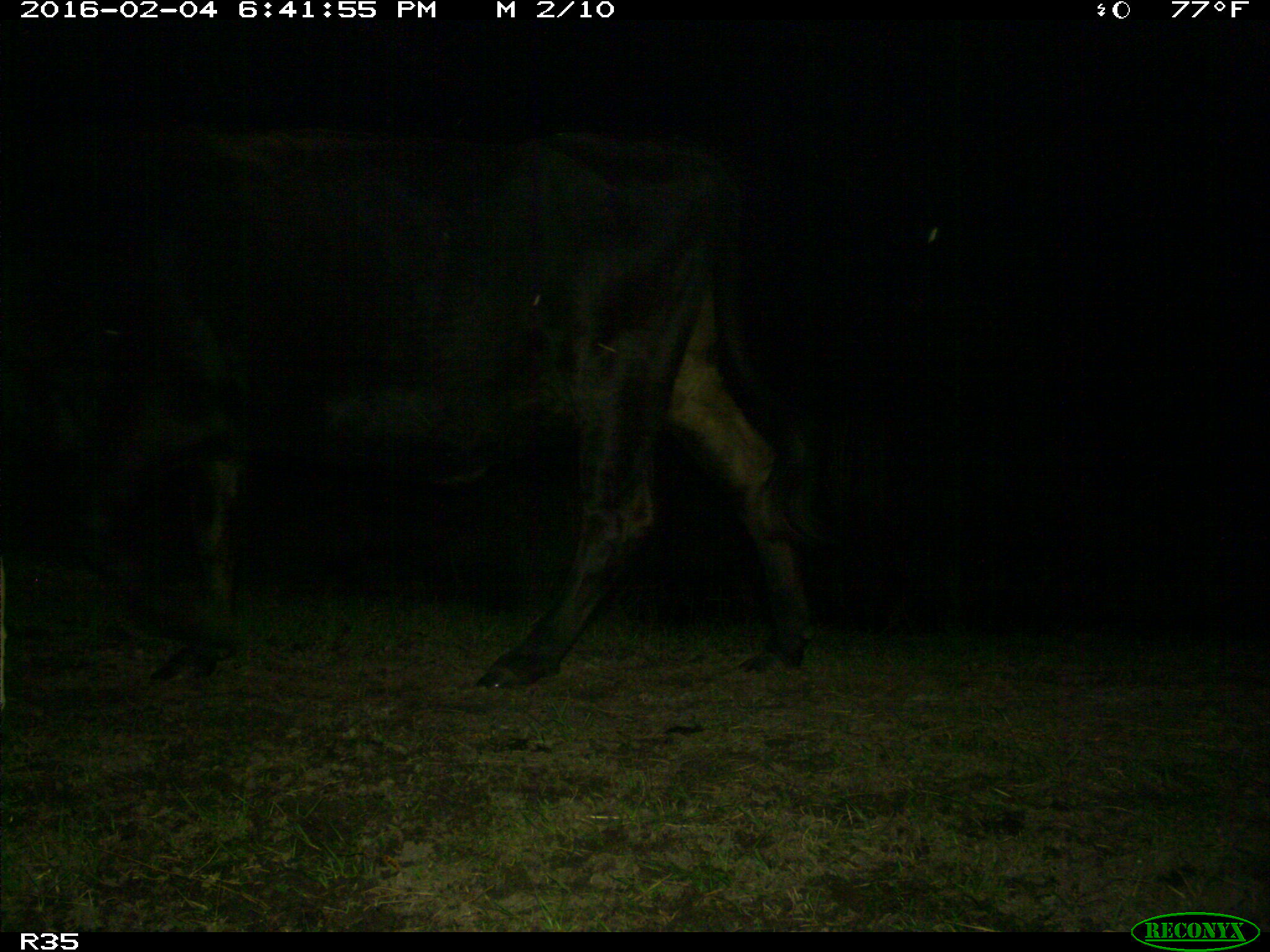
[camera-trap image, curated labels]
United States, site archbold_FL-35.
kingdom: Animalia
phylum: Chordata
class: Mammalia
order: Artiodactyla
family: Bovidae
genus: Bos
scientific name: Bos taurus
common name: domestic cow